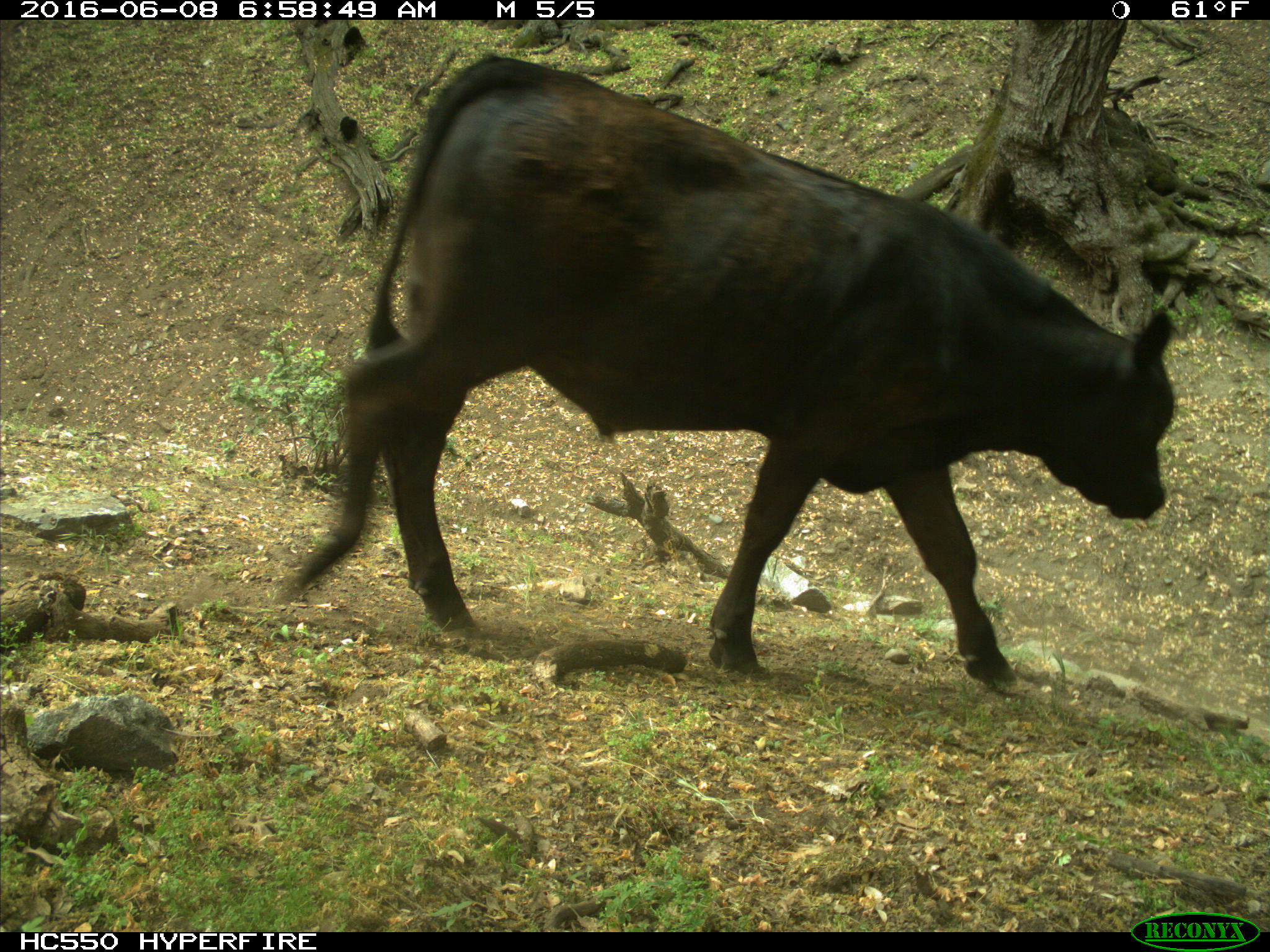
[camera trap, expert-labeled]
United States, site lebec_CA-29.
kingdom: Animalia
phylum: Chordata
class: Mammalia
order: Artiodactyla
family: Bovidae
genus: Bos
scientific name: Bos taurus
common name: domestic cow